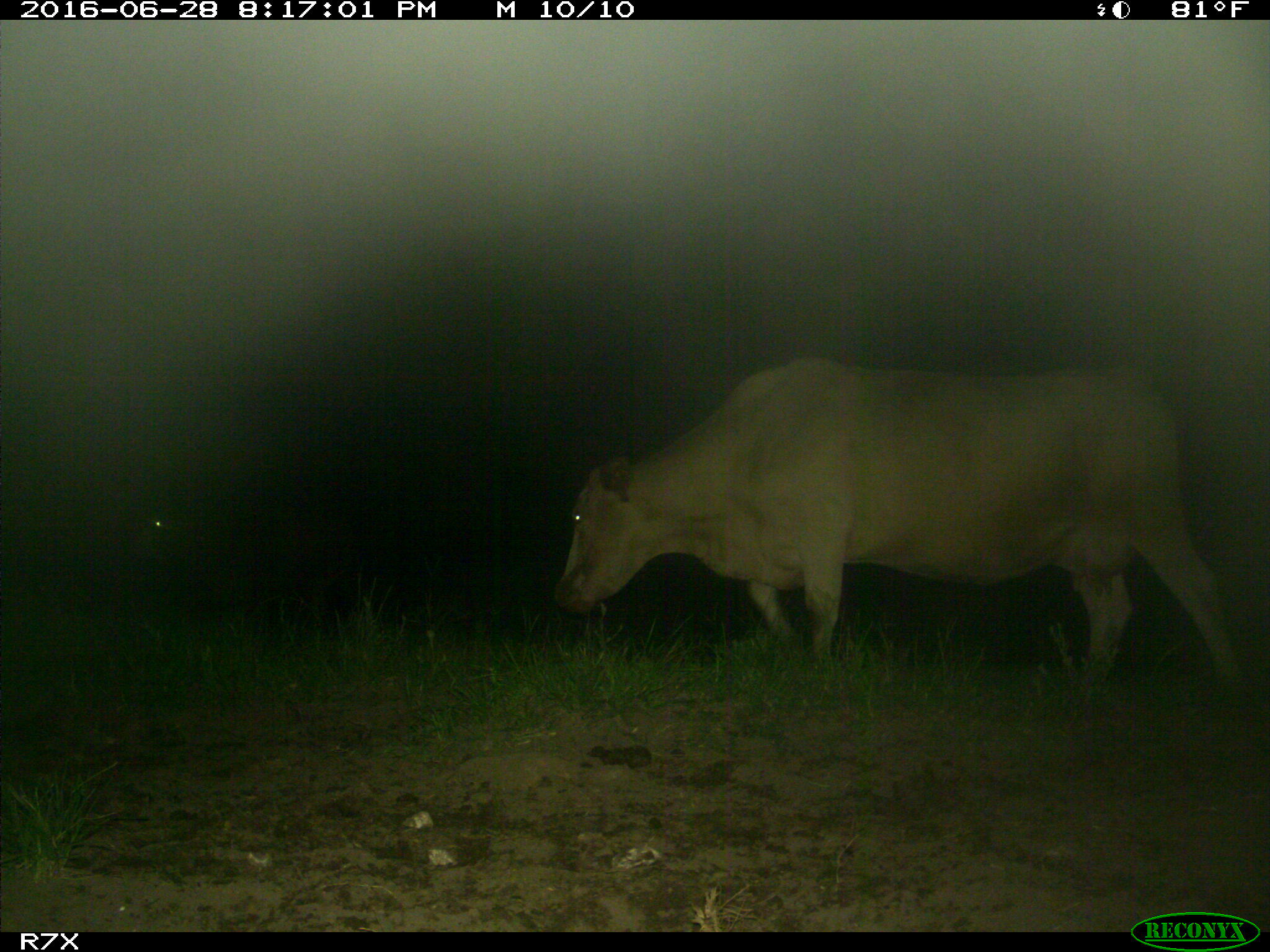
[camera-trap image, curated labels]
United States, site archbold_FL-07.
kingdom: Animalia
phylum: Chordata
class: Mammalia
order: Artiodactyla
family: Bovidae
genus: Bos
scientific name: Bos taurus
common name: domestic cow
Bos taurus (domestic cow).